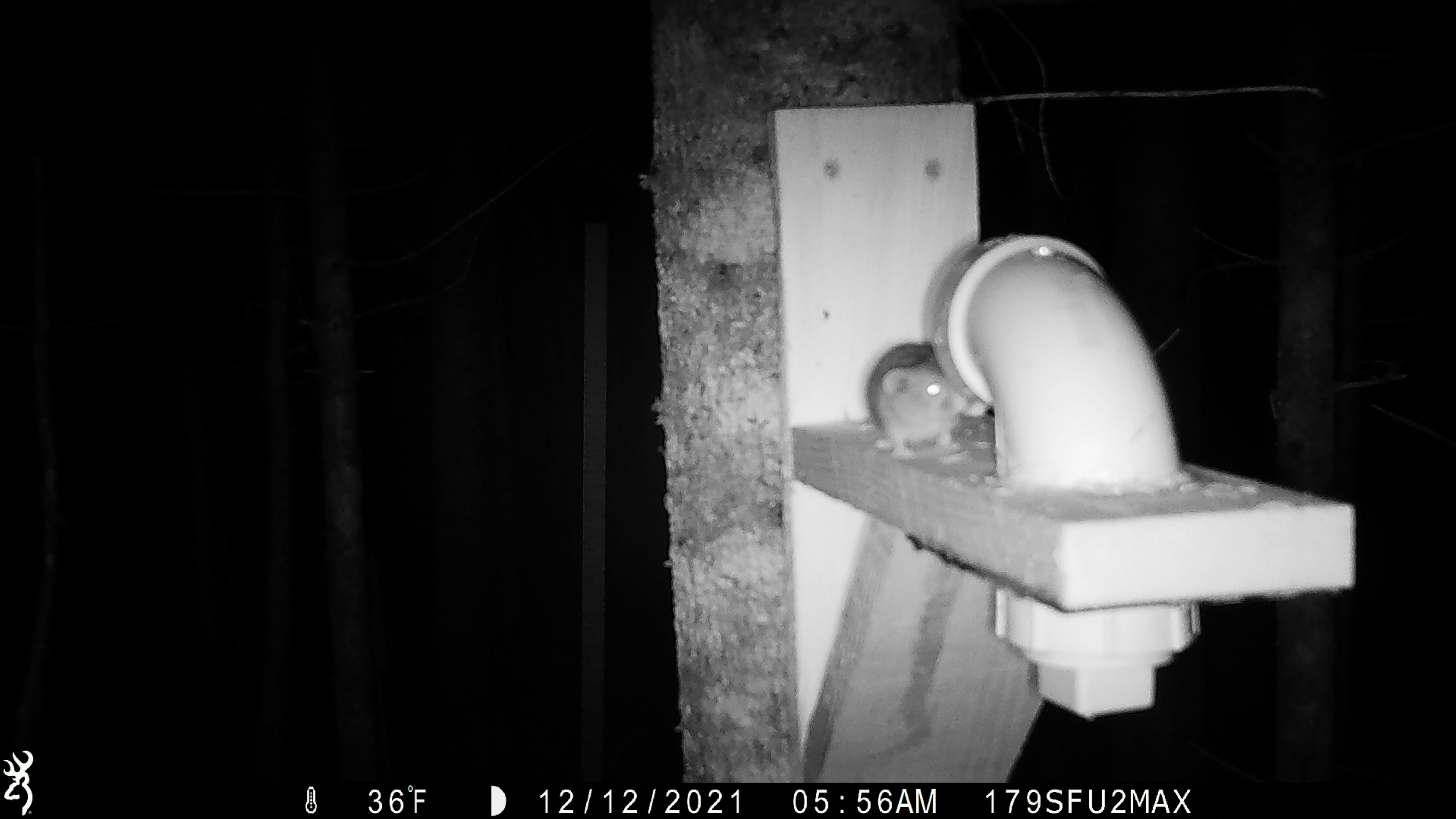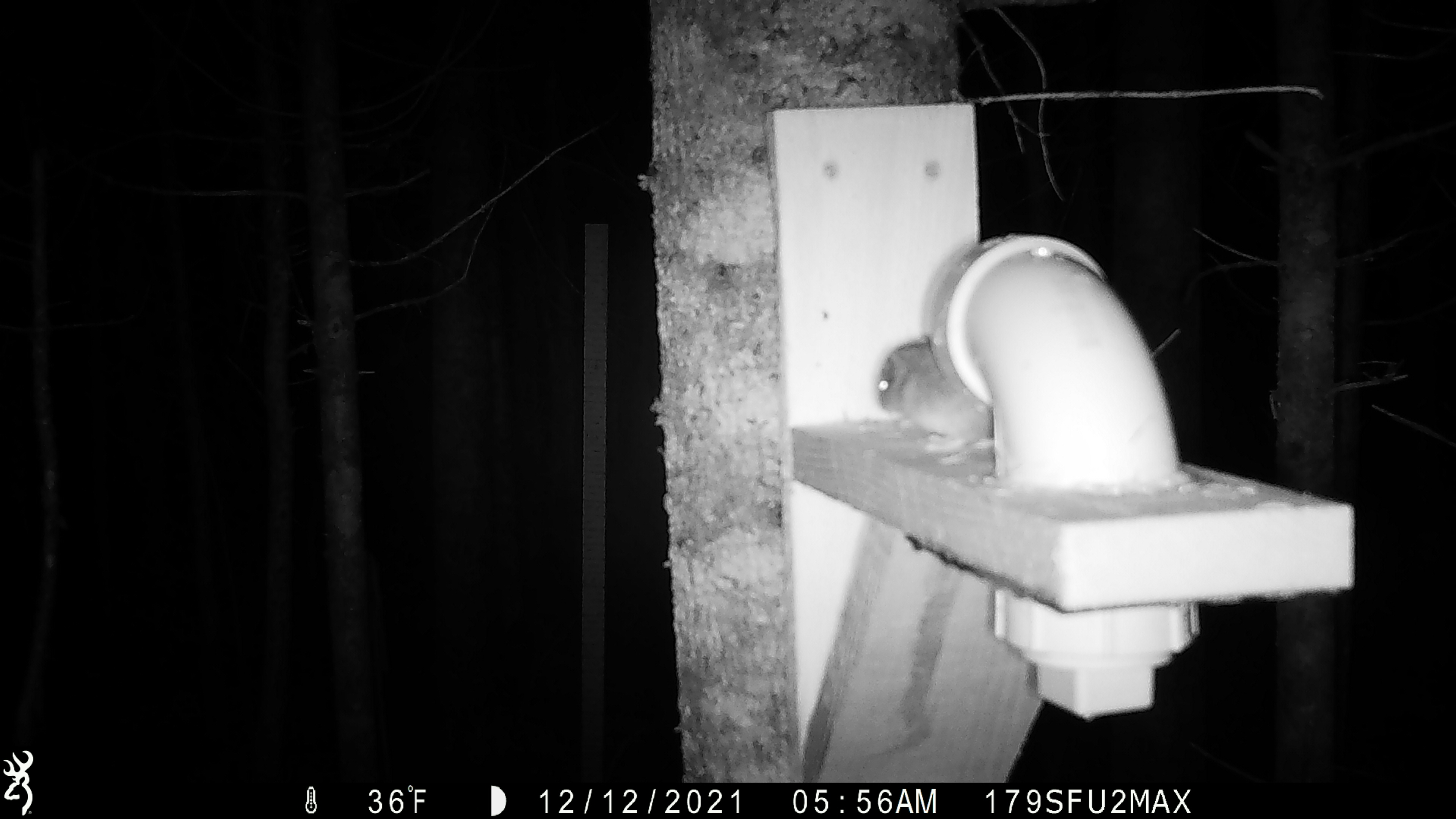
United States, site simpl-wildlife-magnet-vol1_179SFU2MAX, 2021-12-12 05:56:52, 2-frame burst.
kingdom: Animalia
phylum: Chordata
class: Mammalia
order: Rodentia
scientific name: Rodentia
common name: mouse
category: mouse sp.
Mouse sp. (mouse) (Rodentia).